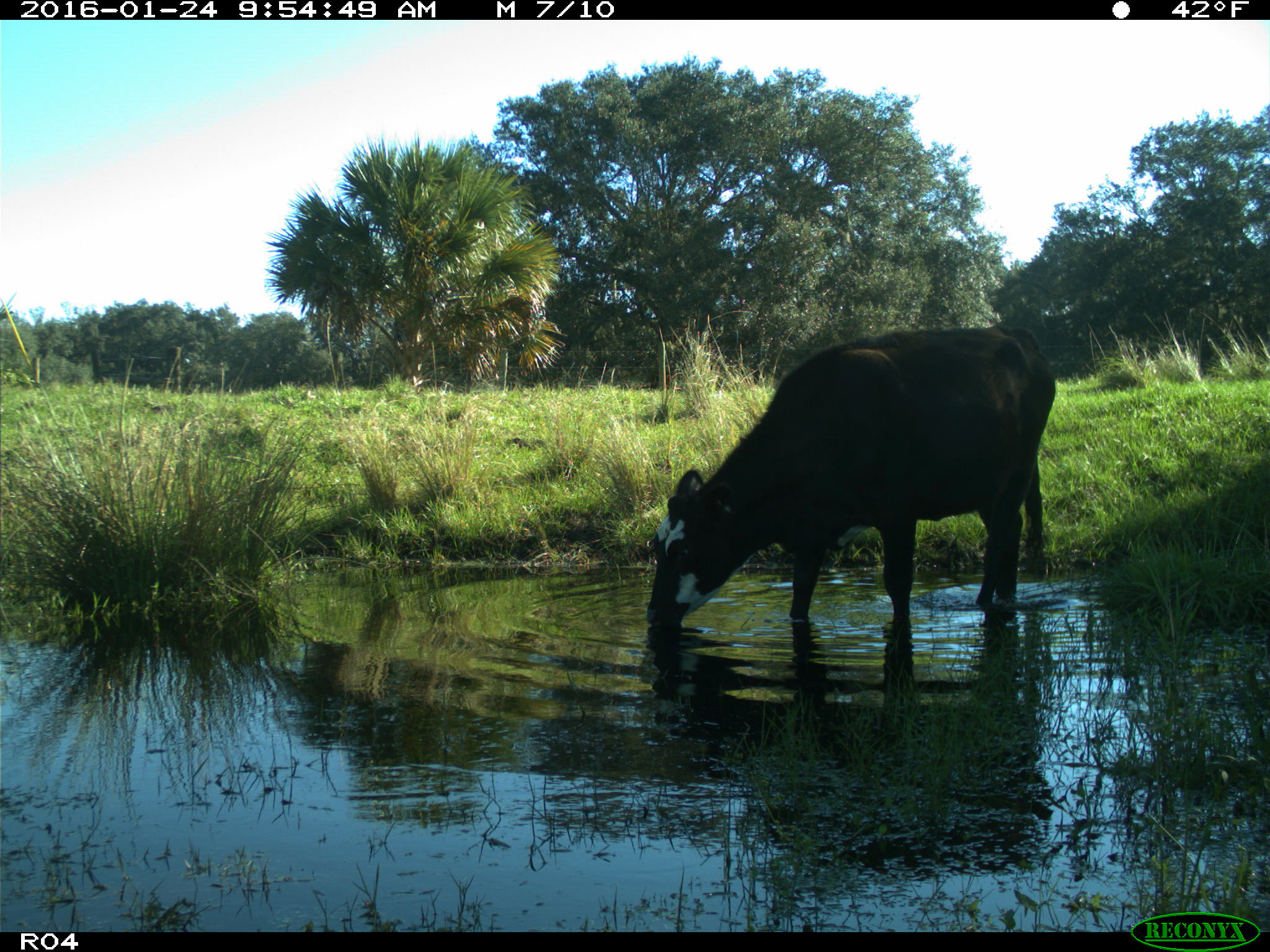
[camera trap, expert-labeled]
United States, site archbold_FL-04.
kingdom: Animalia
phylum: Chordata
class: Mammalia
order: Artiodactyla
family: Bovidae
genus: Bos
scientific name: Bos taurus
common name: domestic cow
Bos taurus (domestic cow).